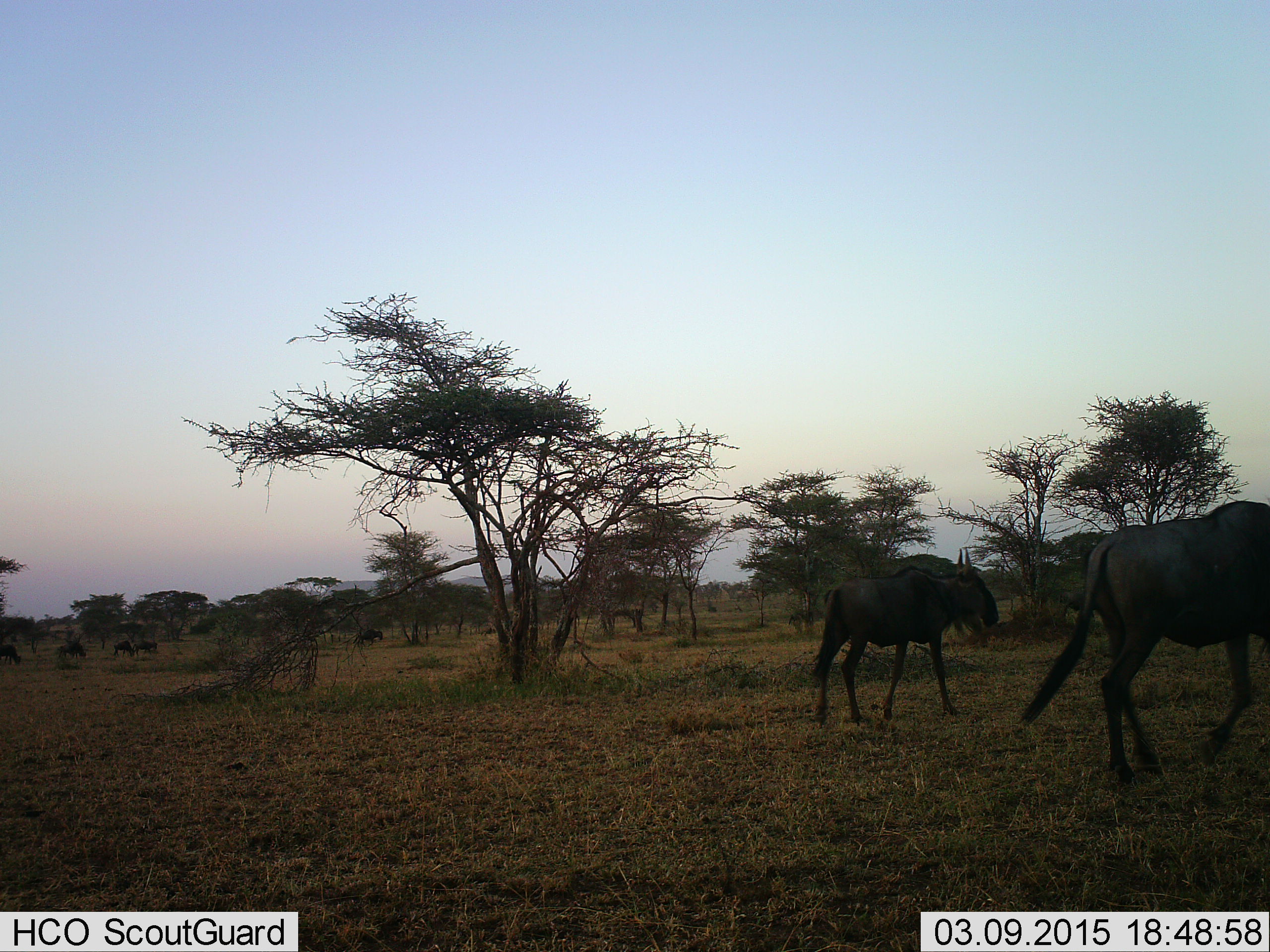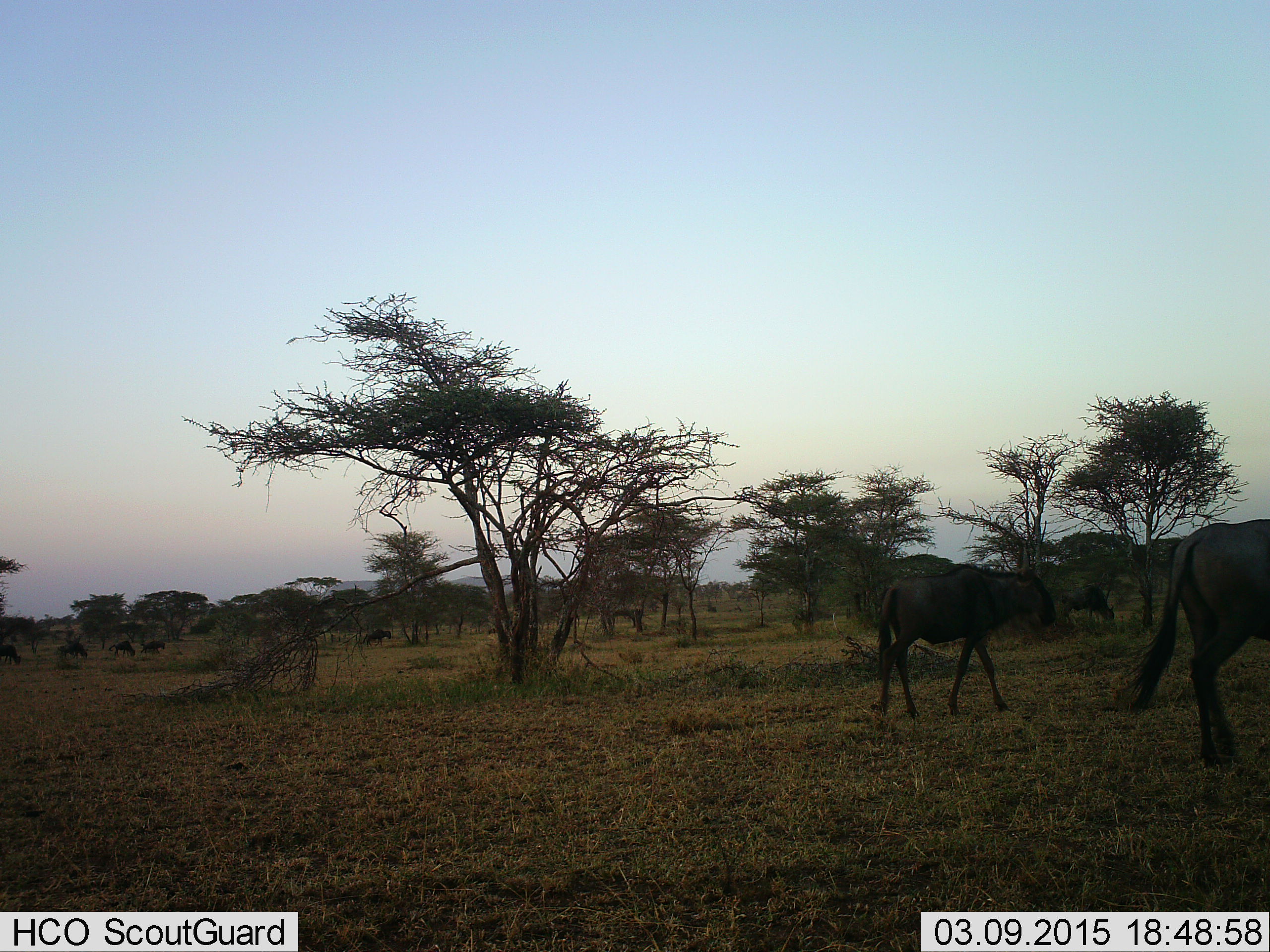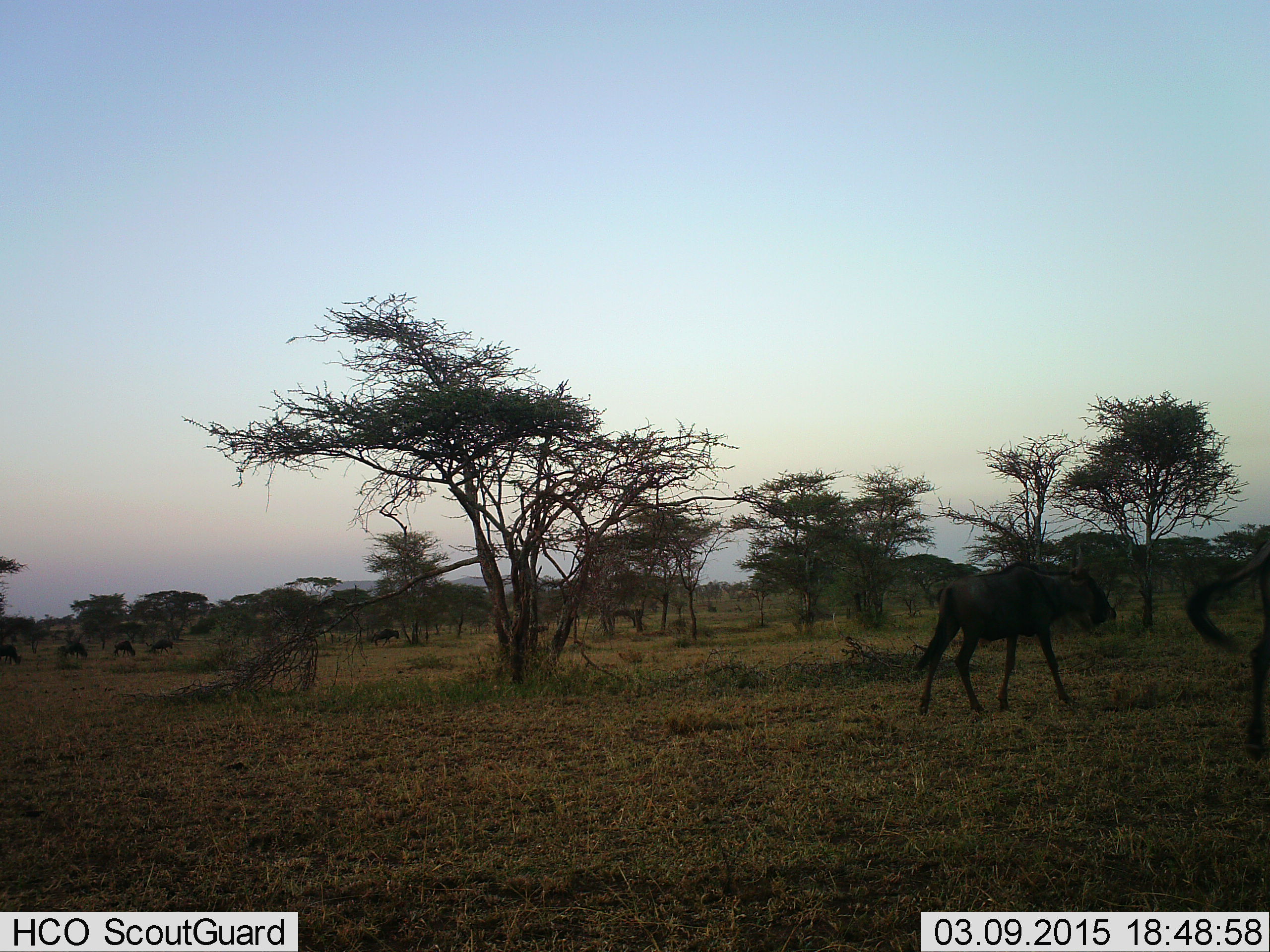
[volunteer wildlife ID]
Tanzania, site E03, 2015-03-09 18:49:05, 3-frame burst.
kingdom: Animalia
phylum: Chordata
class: Mammalia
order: Artiodactyla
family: Bovidae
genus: Connochaetes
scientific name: Connochaetes taurinus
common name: blue wildebeest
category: wildebeest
Wildebeest (blue wildebeest) (Connochaetes taurinus), count 7. Behavior (volunteer vote fractions): standing 20%, resting 0%, moving 100%, interacting 0%. Young present (vote fraction): 20%. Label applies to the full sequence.